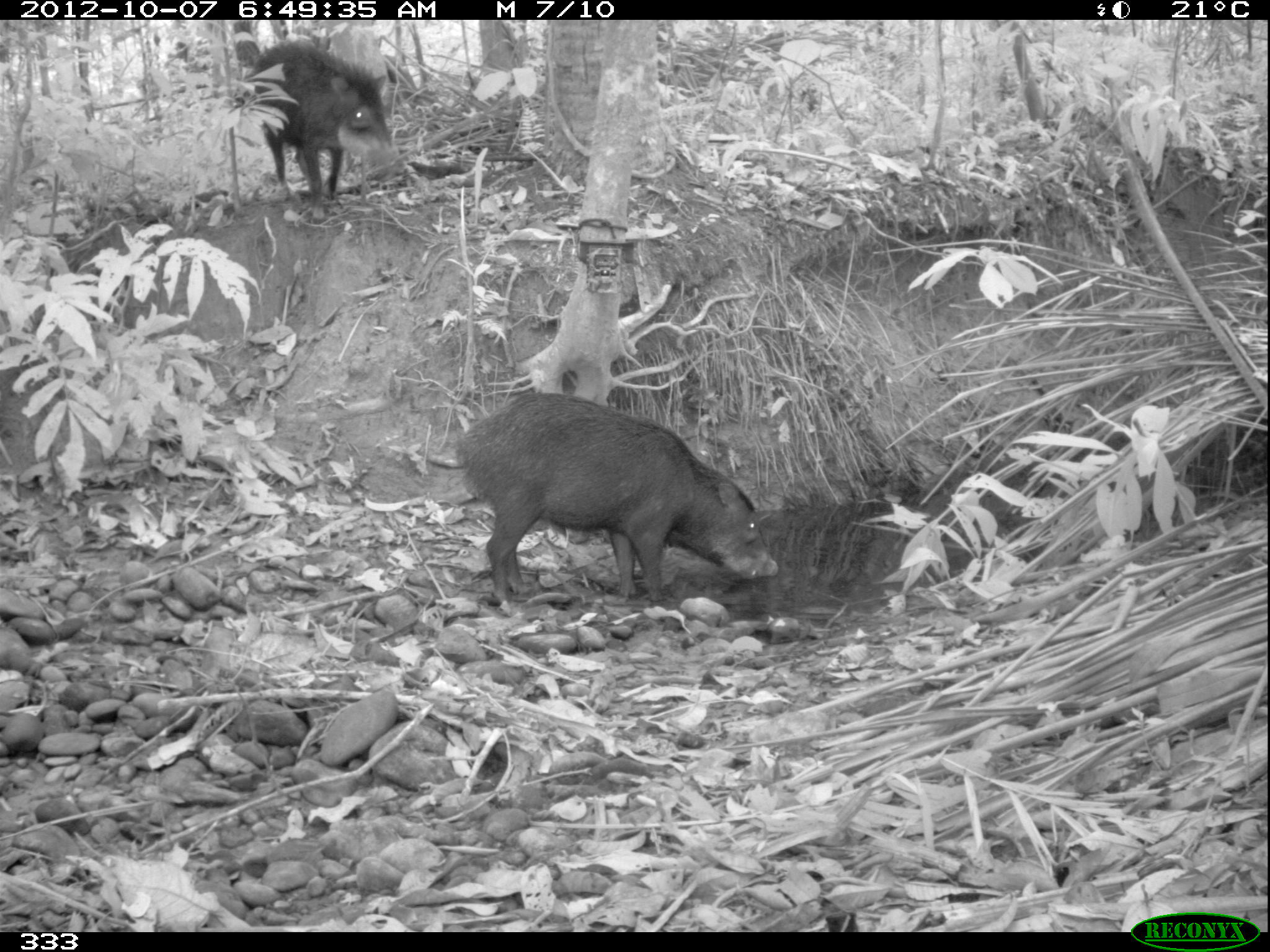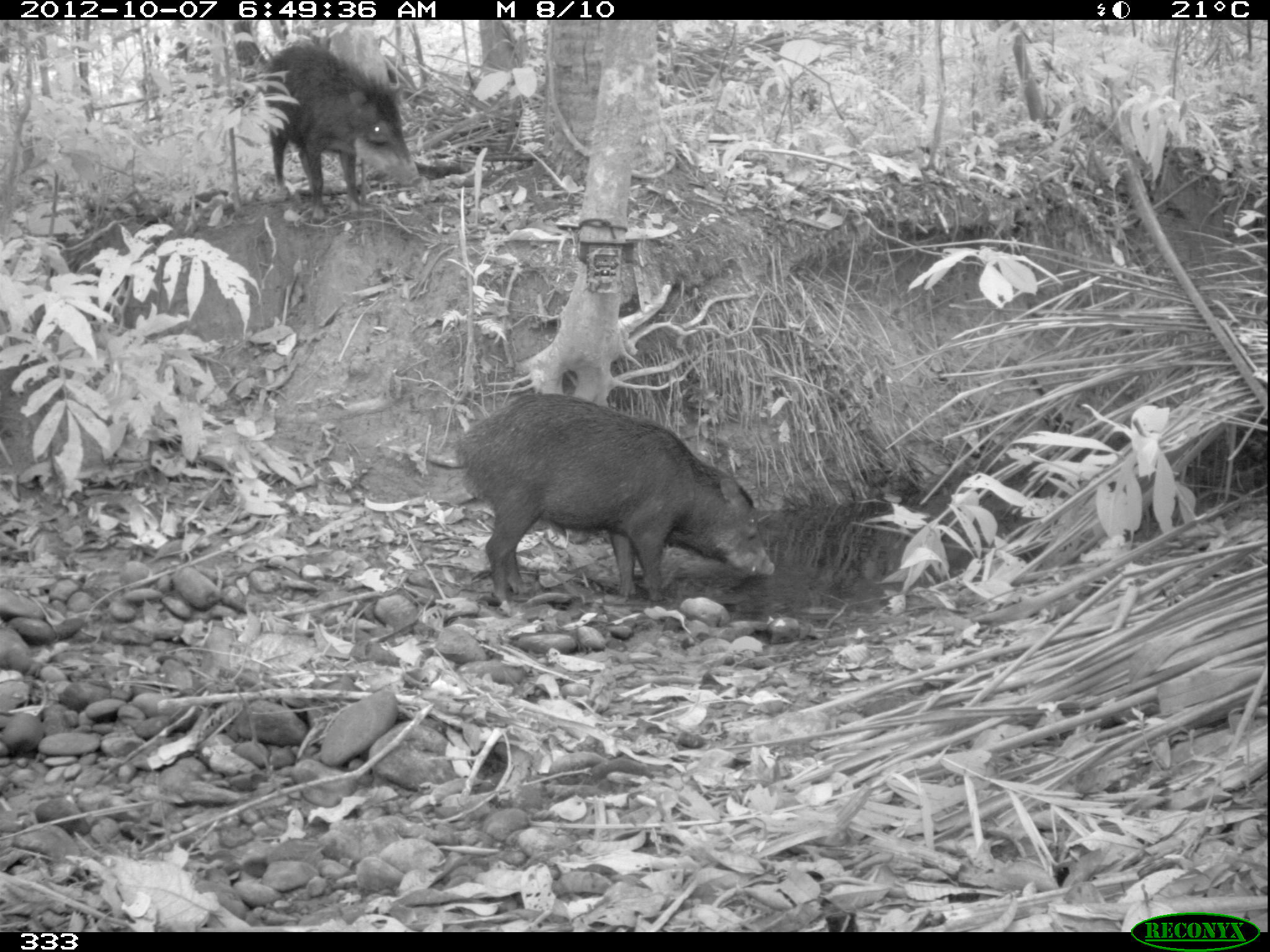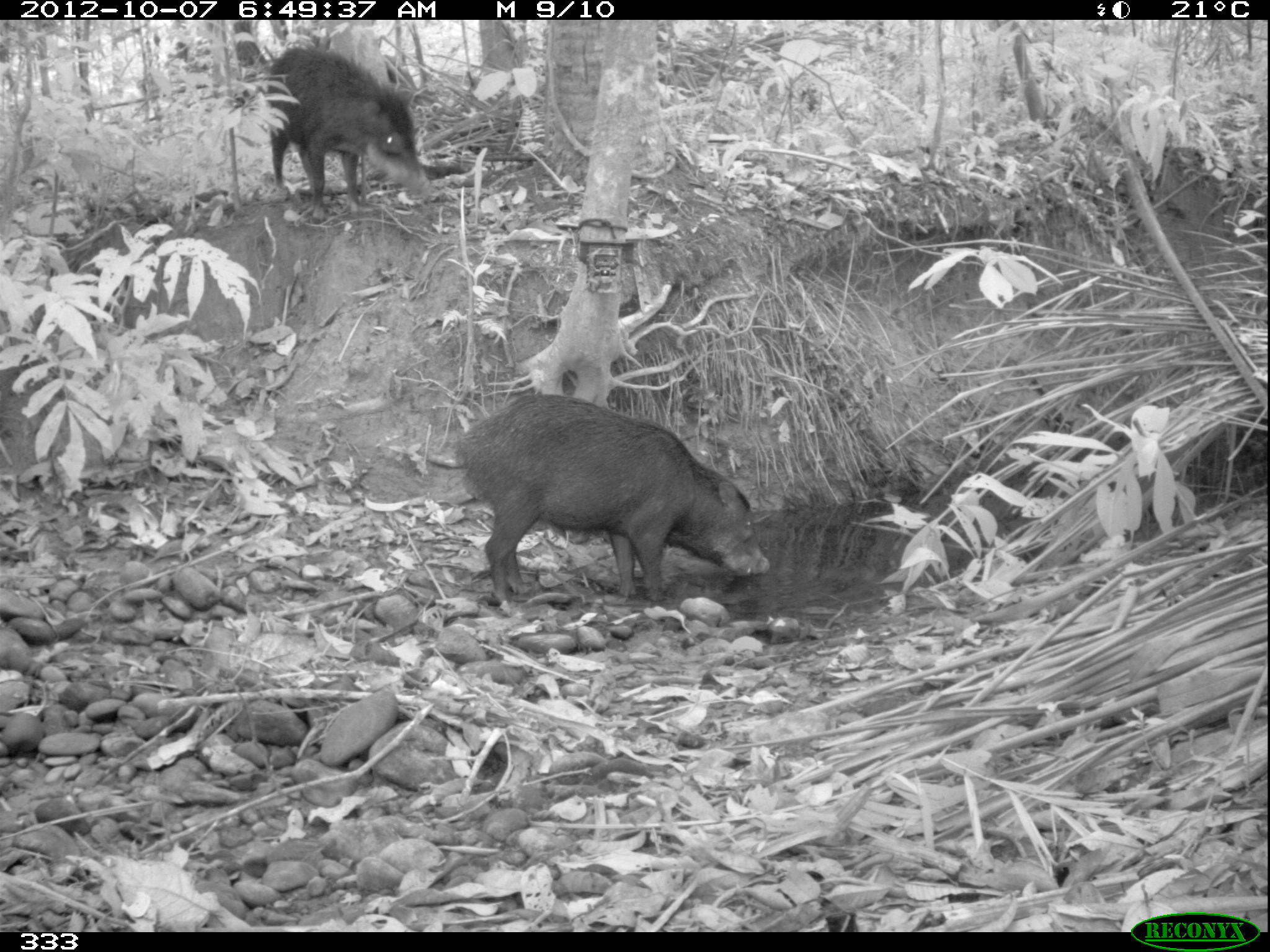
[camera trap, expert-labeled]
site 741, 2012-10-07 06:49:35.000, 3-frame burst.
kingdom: Animalia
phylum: Chordata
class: Mammalia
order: Artiodactyla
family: Tayassuidae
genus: Tayassu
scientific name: Tayassu pecari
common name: white-lipped peccary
Tayassu pecari (white-lipped peccary).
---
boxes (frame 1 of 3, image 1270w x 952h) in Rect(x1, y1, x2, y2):
tayassu pecari: Rect(457, 392, 777, 613); Rect(235, 39, 409, 221)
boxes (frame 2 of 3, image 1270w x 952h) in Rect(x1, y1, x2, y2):
tayassu pecari: Rect(452, 393, 774, 618); Rect(262, 39, 422, 221)